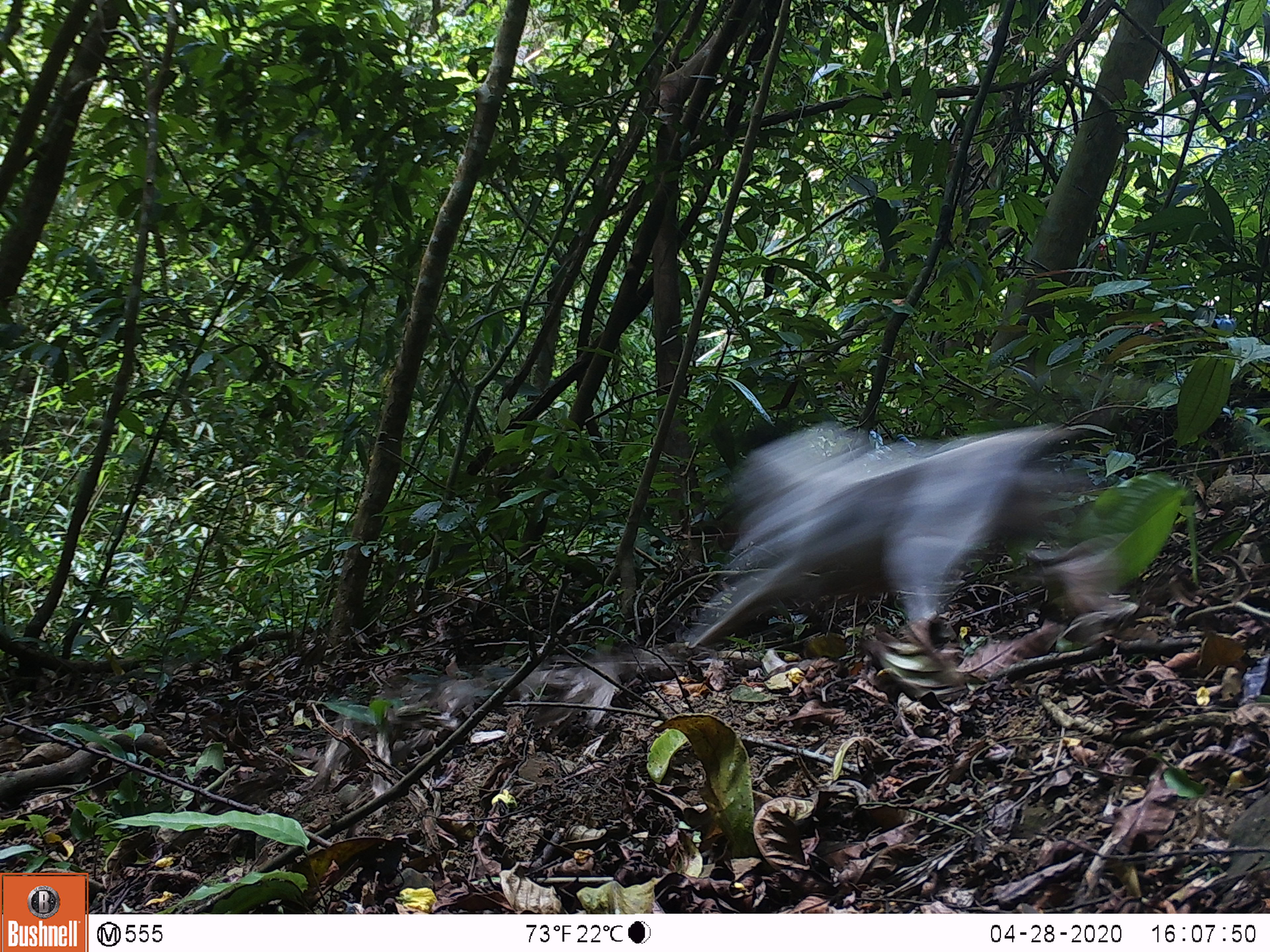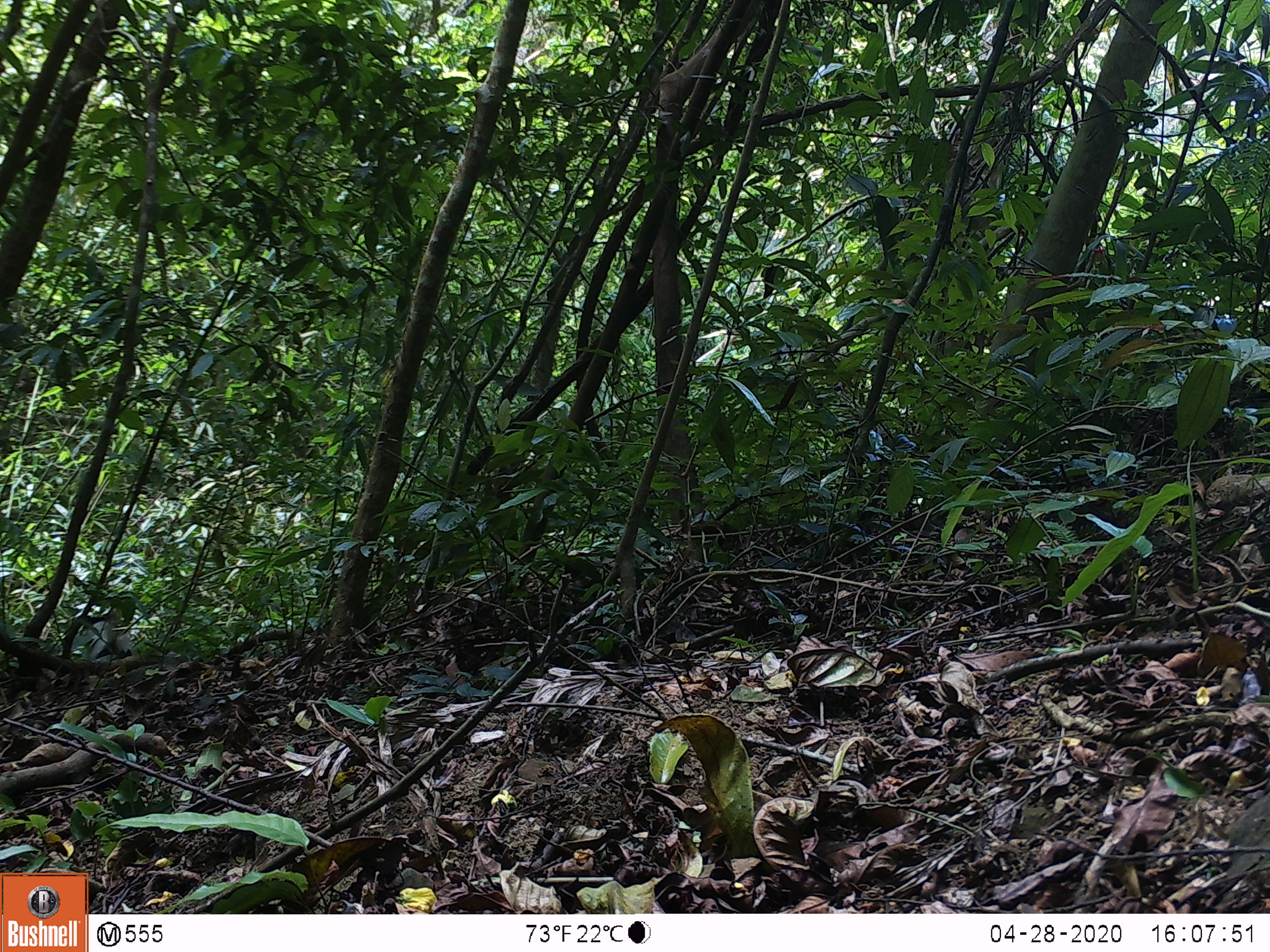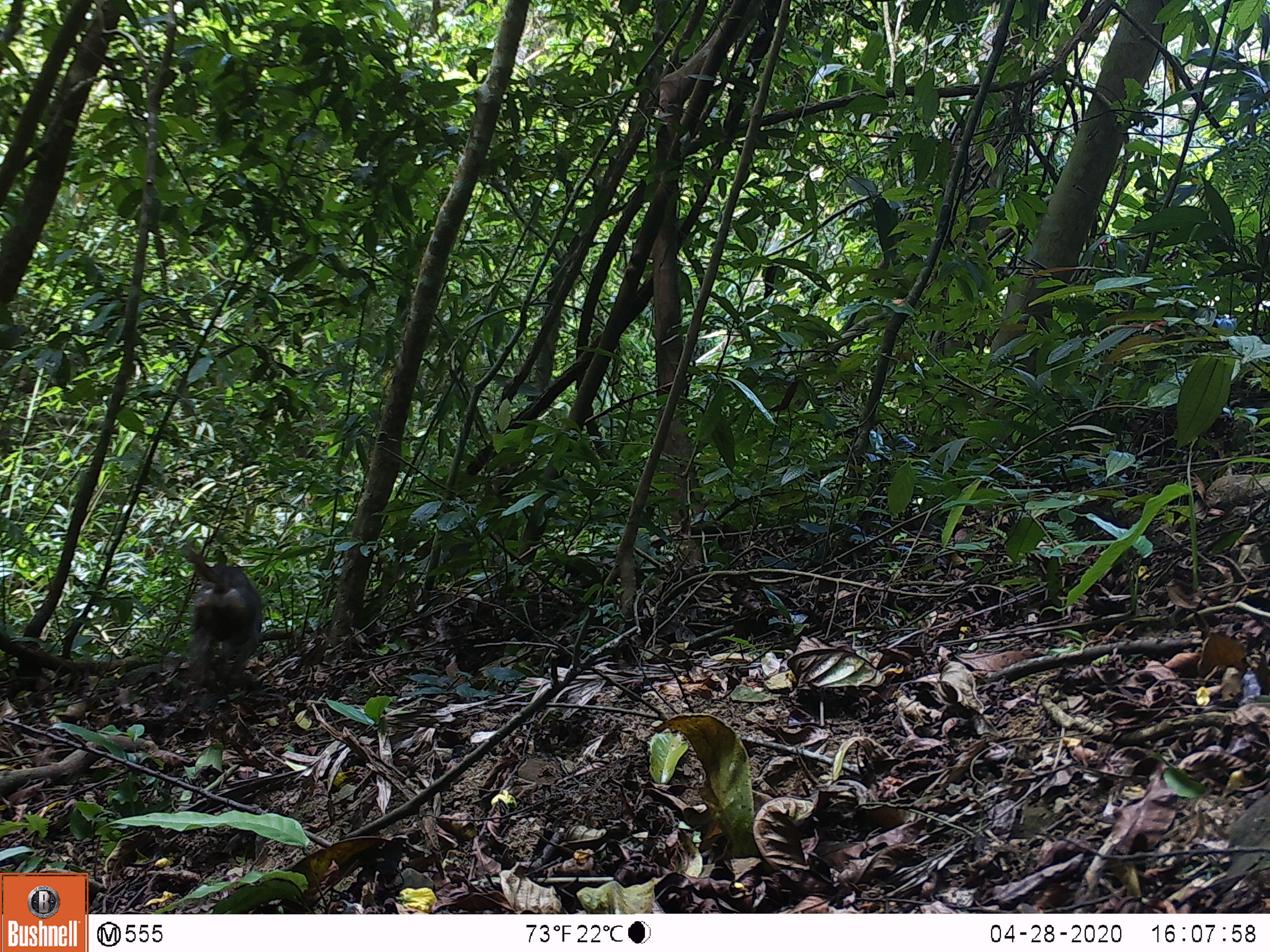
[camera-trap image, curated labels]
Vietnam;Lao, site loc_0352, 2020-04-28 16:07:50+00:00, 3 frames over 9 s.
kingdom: Animalia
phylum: Chordata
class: Mammalia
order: Carnivora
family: Canidae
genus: Canis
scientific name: Canis familiaris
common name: domestic dog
Domestic dog (Canis familiaris). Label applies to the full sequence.